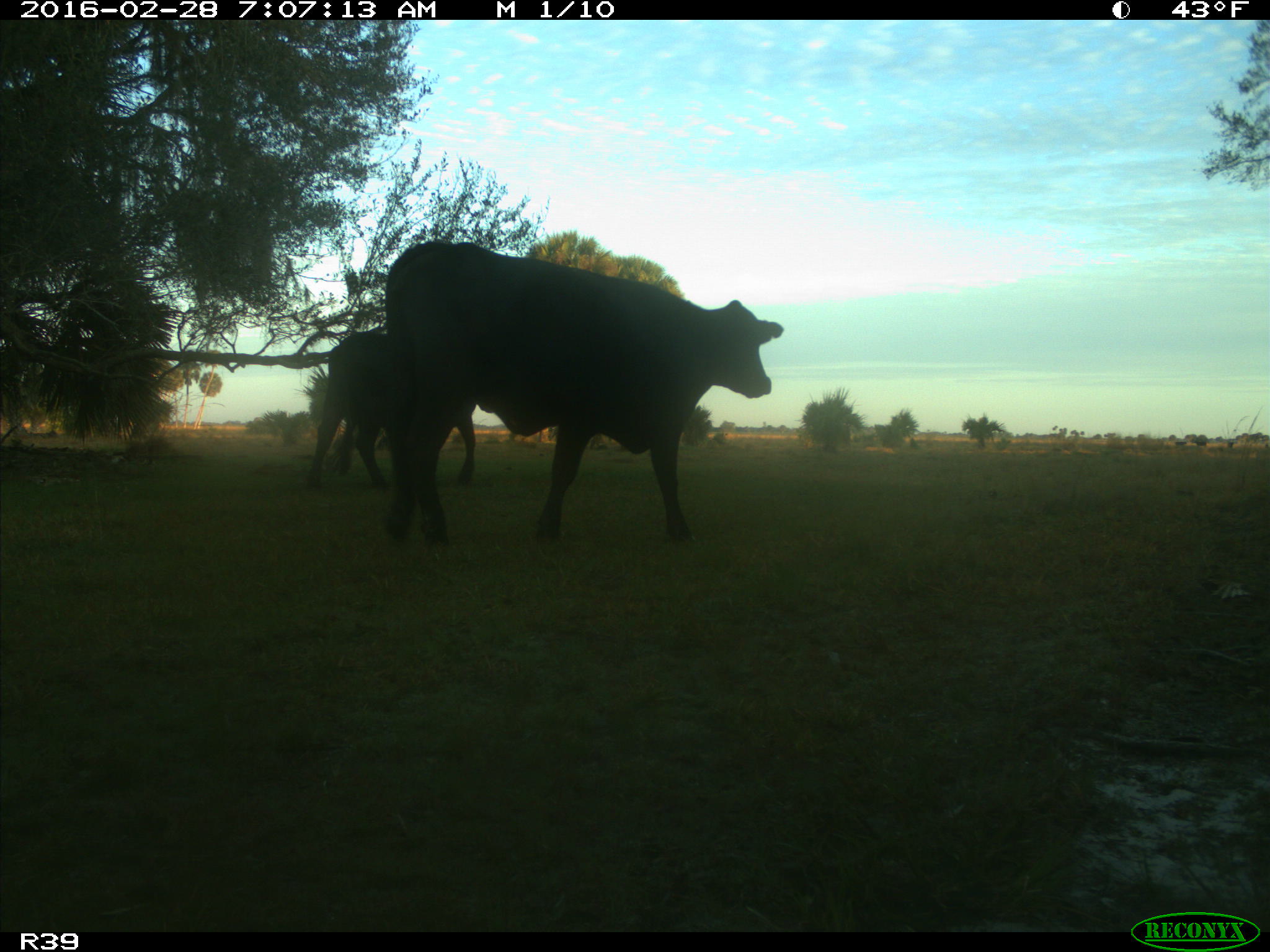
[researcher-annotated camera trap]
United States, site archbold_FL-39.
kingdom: Animalia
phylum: Chordata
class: Mammalia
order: Artiodactyla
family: Bovidae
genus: Bos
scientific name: Bos taurus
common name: domestic cow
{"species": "Bos taurus (domestic cow)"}